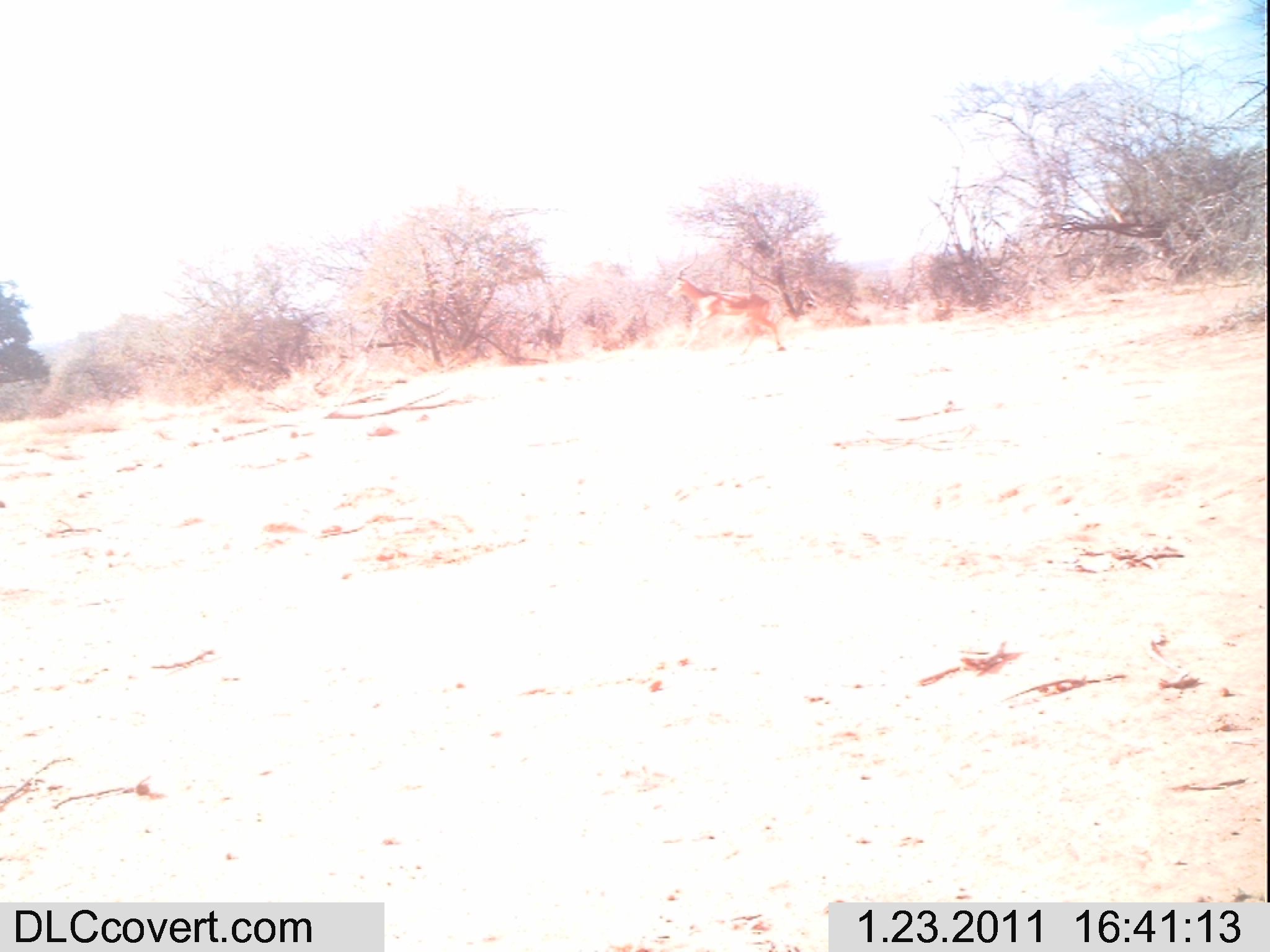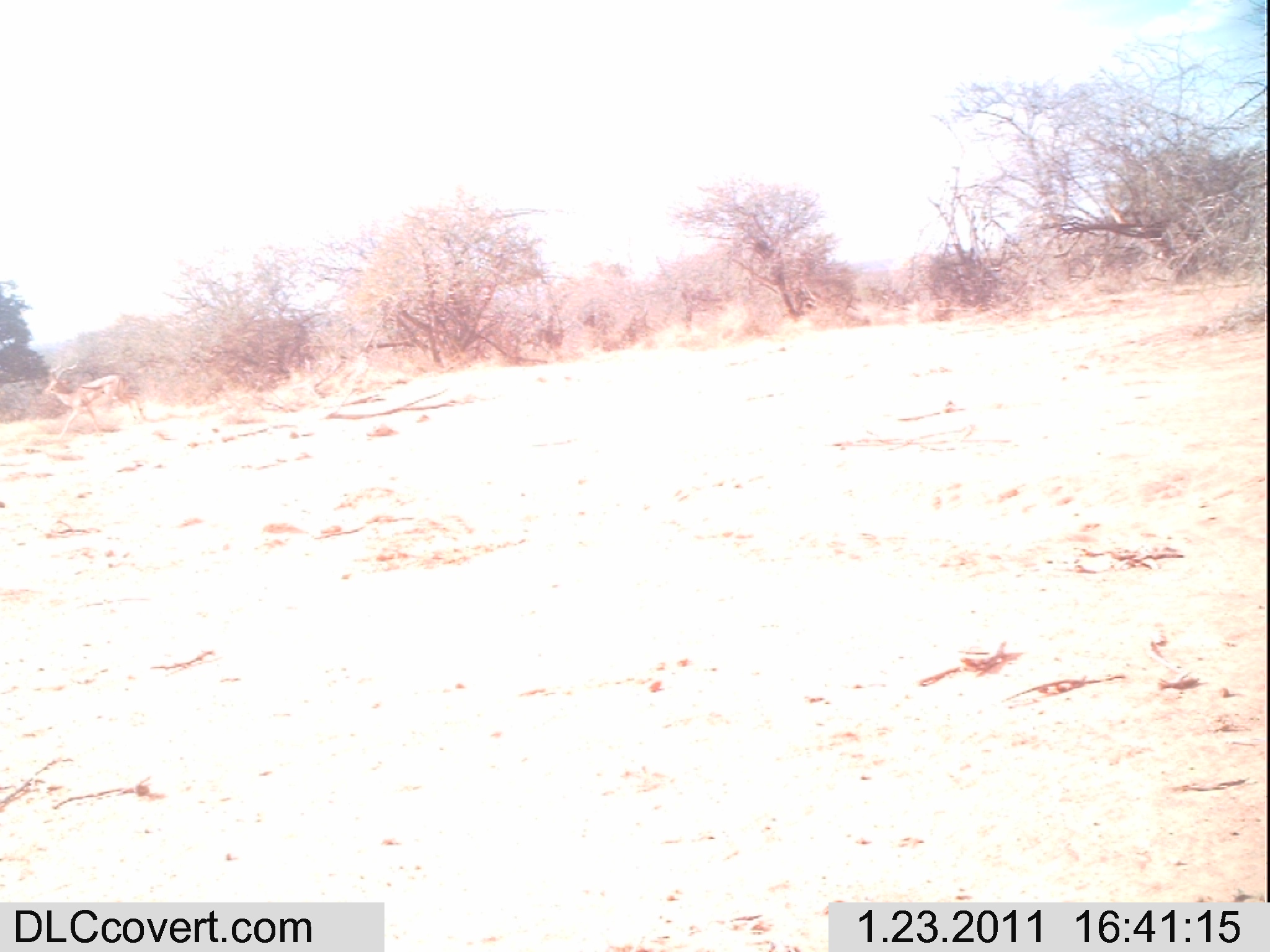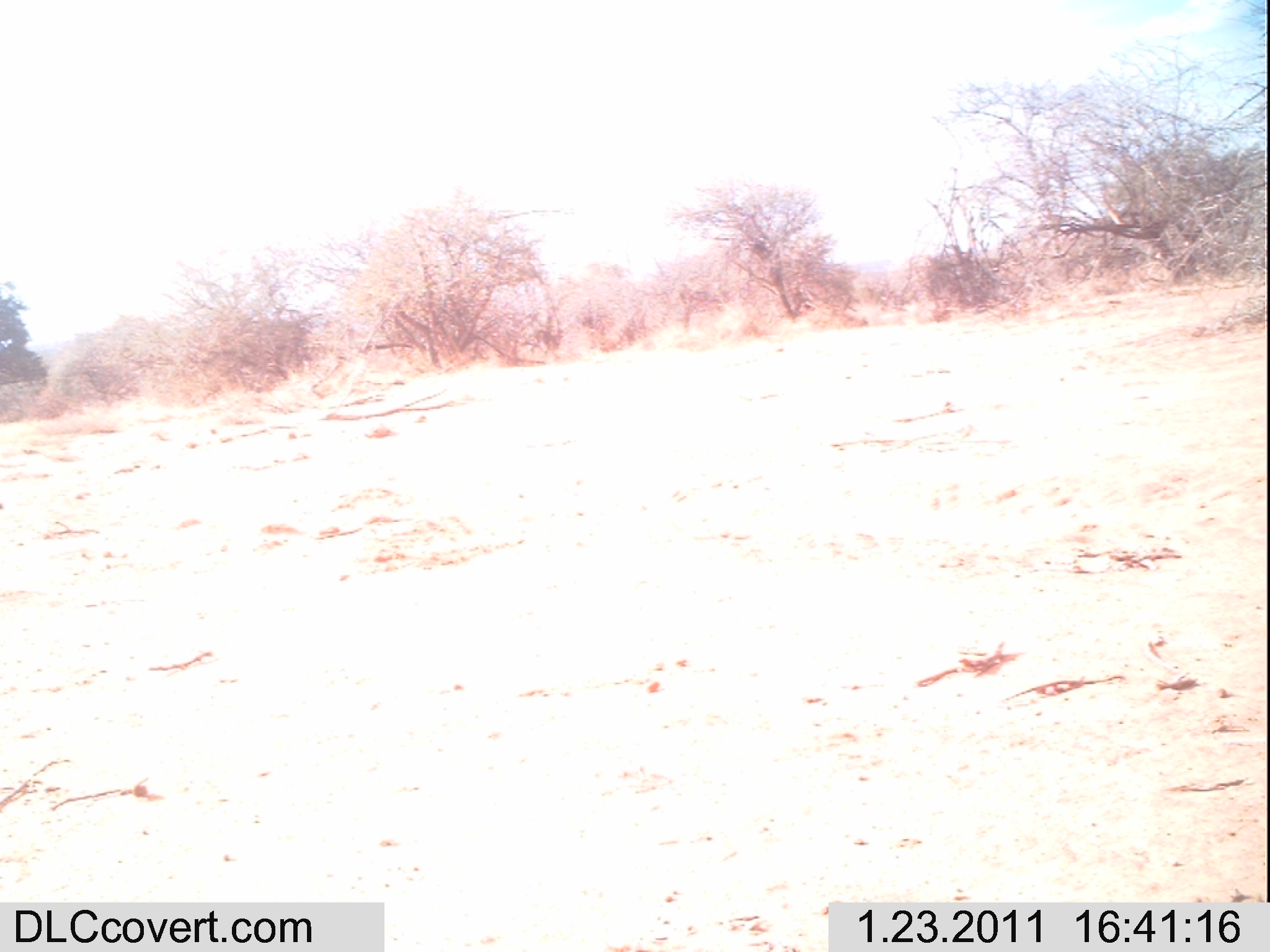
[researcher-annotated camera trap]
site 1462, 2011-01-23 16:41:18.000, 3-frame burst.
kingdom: Animalia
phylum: Chordata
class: Mammalia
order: Artiodactyla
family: Bovidae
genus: Aepyceros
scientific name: Aepyceros melampus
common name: impala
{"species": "Aepyceros melampus (impala)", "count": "1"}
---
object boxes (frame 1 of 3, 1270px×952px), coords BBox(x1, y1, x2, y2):
aepyceros melampus: BBox(668, 250, 788, 356)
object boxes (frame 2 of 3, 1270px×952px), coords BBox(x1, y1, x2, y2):
aepyceros melampus: BBox(40, 358, 146, 439)